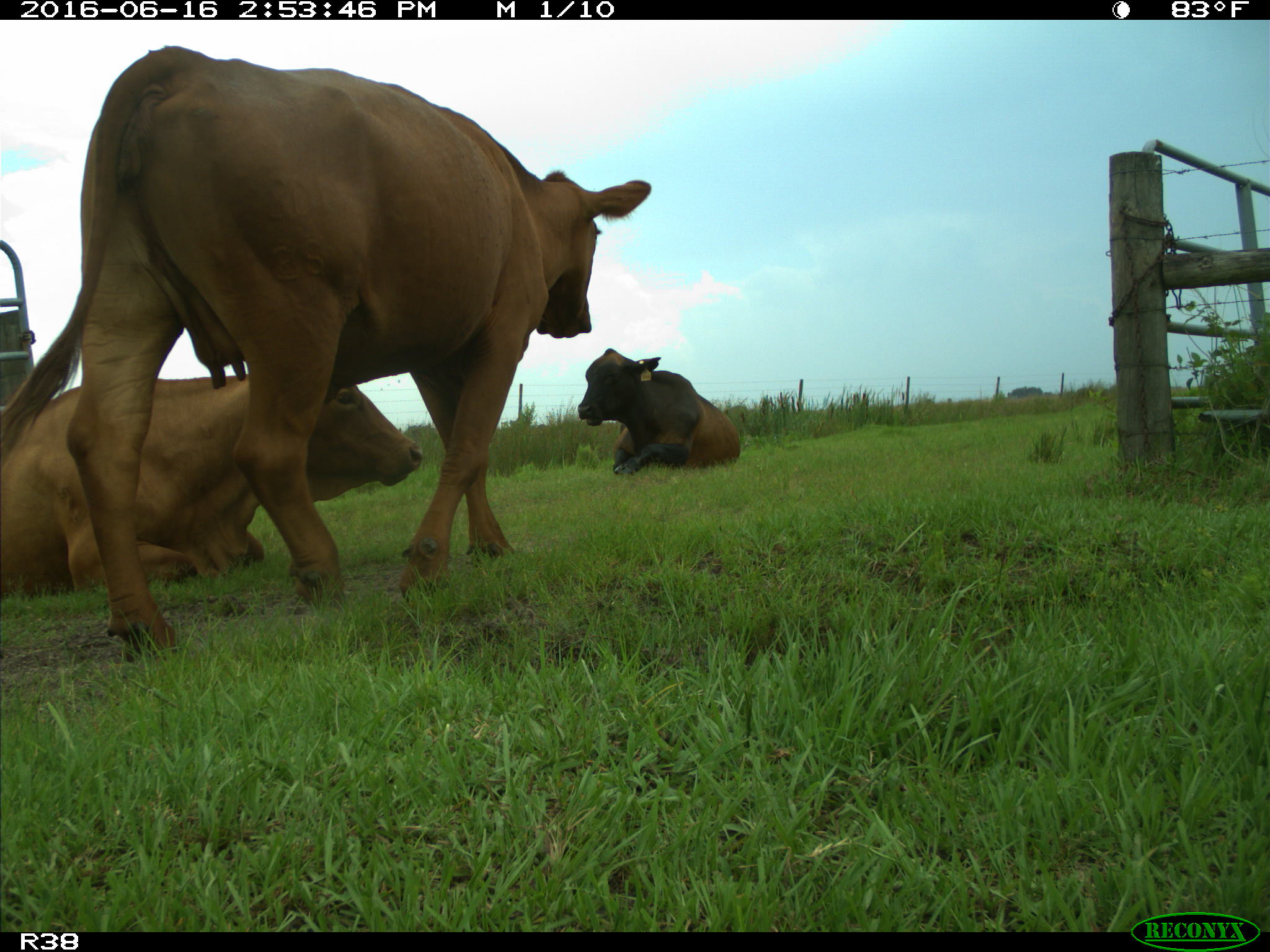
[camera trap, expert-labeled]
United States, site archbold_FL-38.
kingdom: Animalia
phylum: Chordata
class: Mammalia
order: Artiodactyla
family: Bovidae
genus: Bos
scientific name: Bos taurus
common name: domestic cow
Bos taurus (domestic cow).